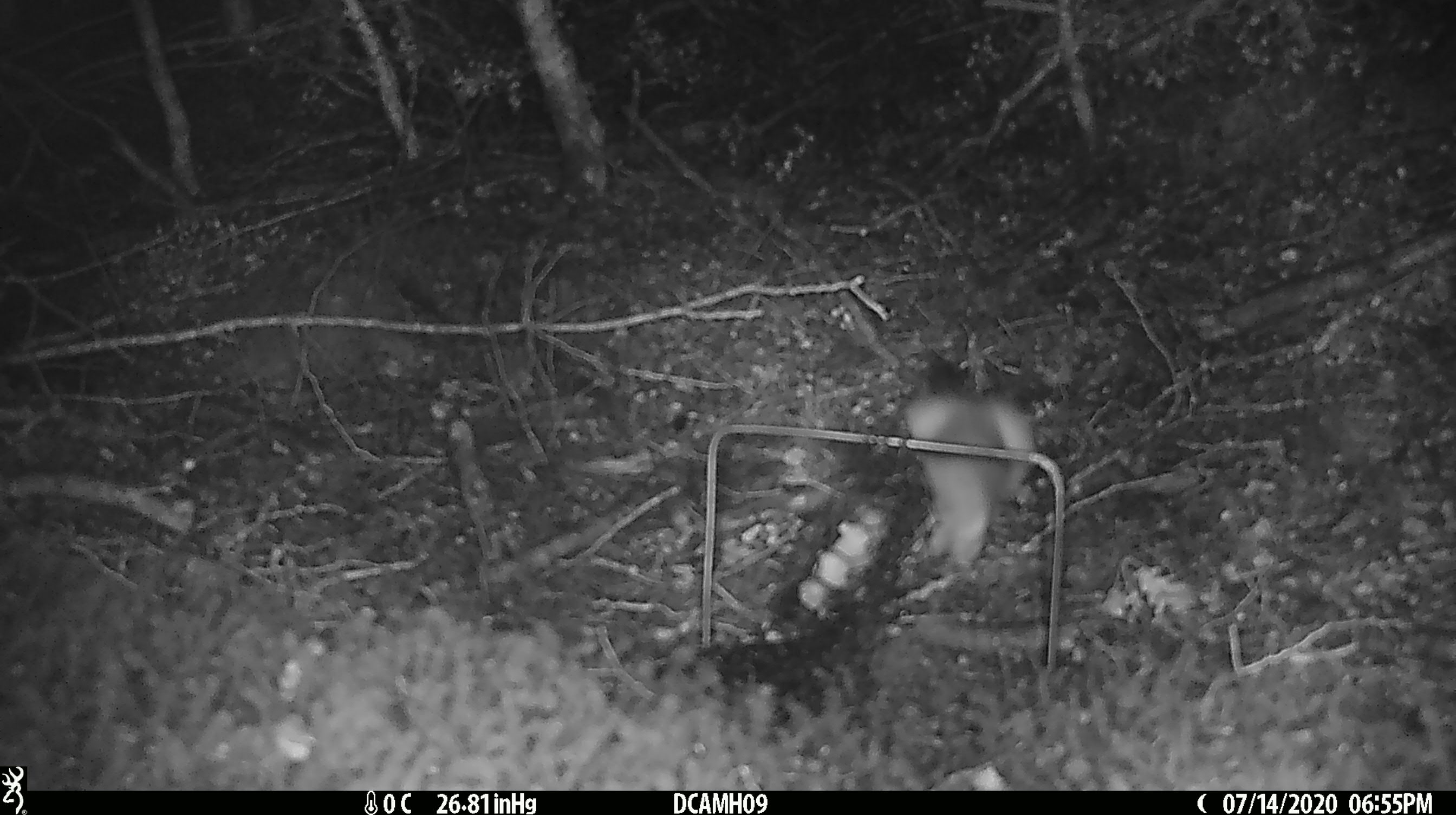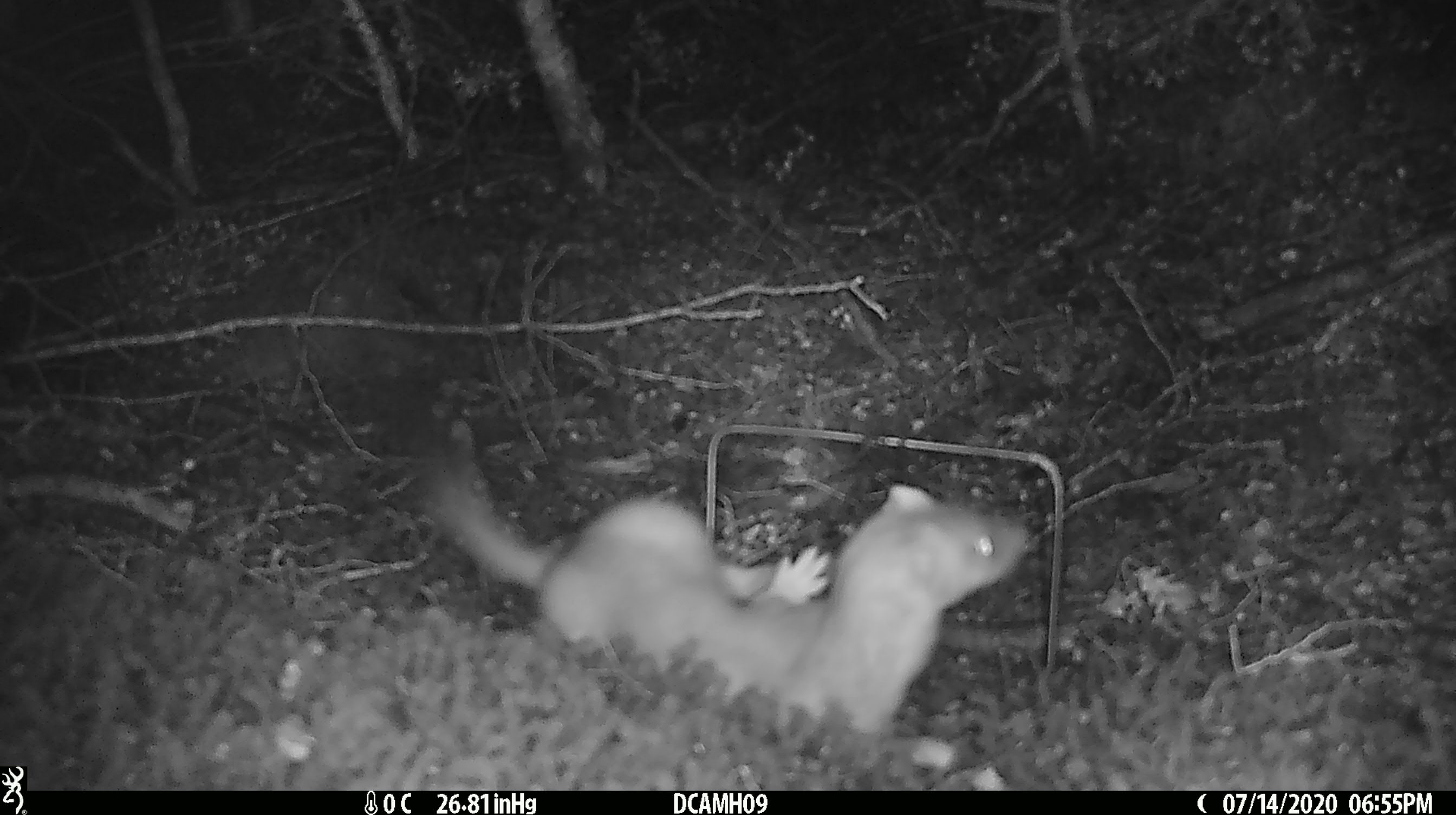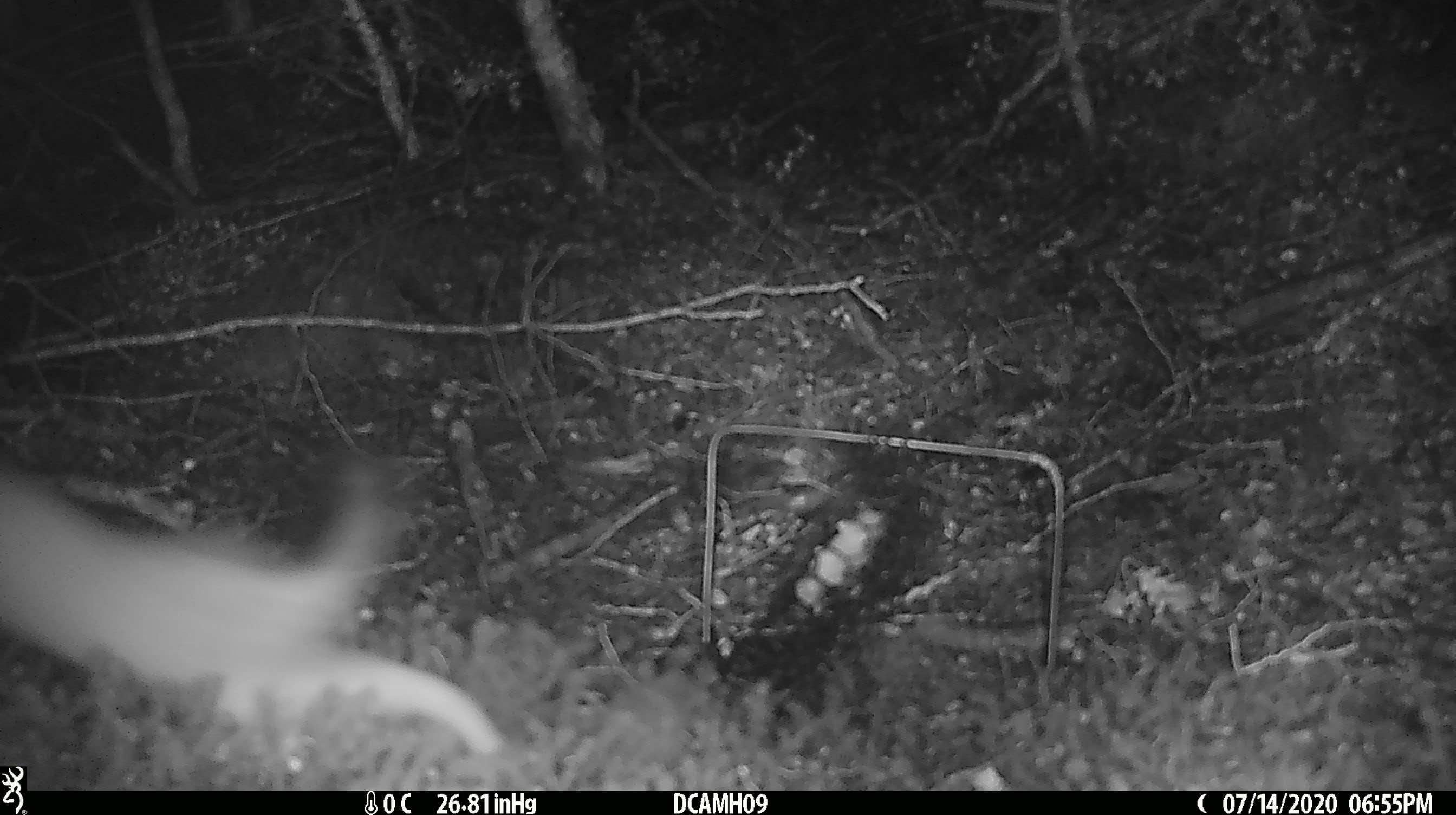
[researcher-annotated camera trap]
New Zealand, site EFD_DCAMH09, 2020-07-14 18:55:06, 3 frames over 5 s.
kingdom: Animalia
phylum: Chordata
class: Mammalia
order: Carnivora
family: Mustelidae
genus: Mustela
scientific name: Mustela erminea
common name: stoat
Stoat (Mustela erminea).